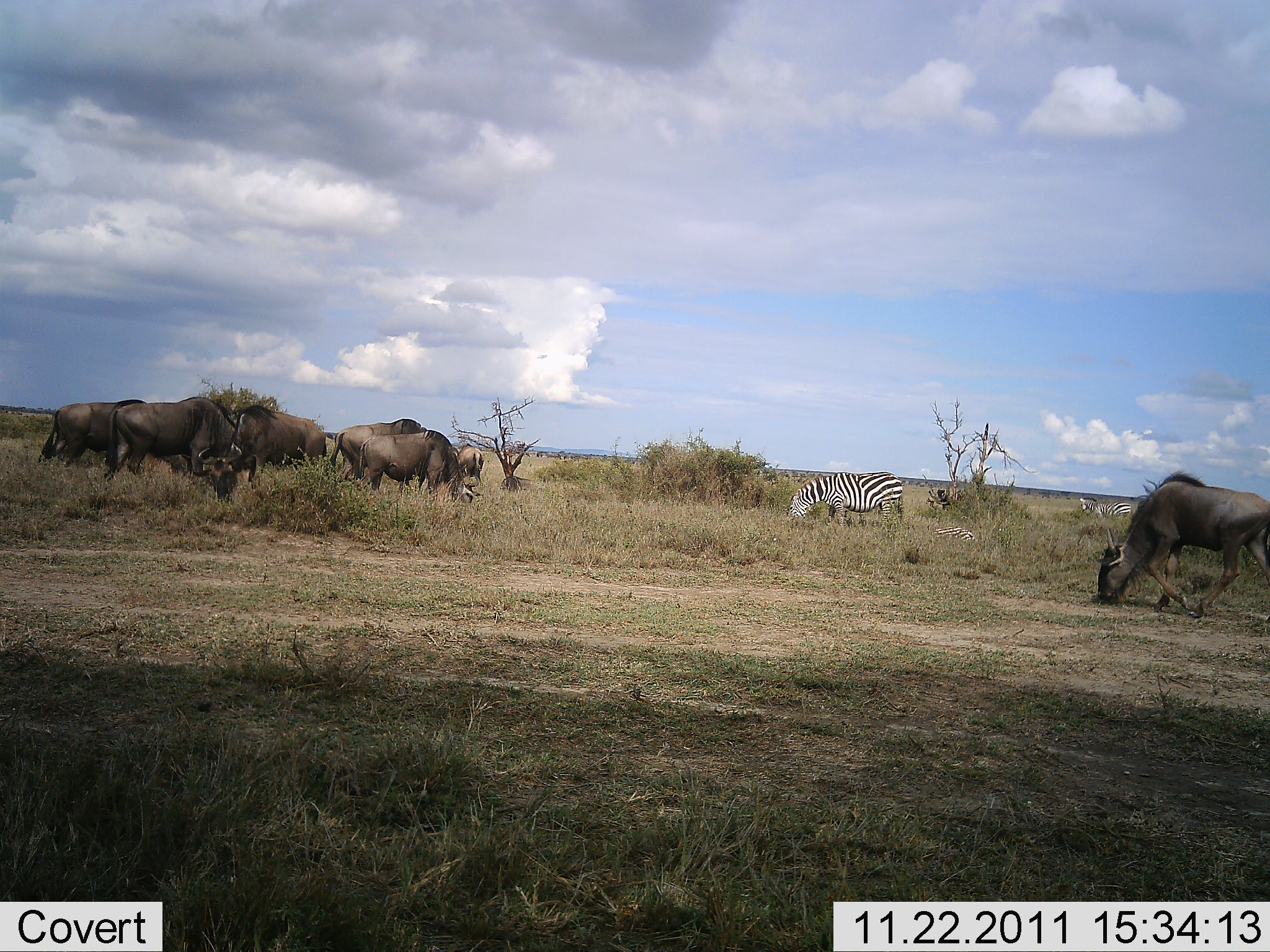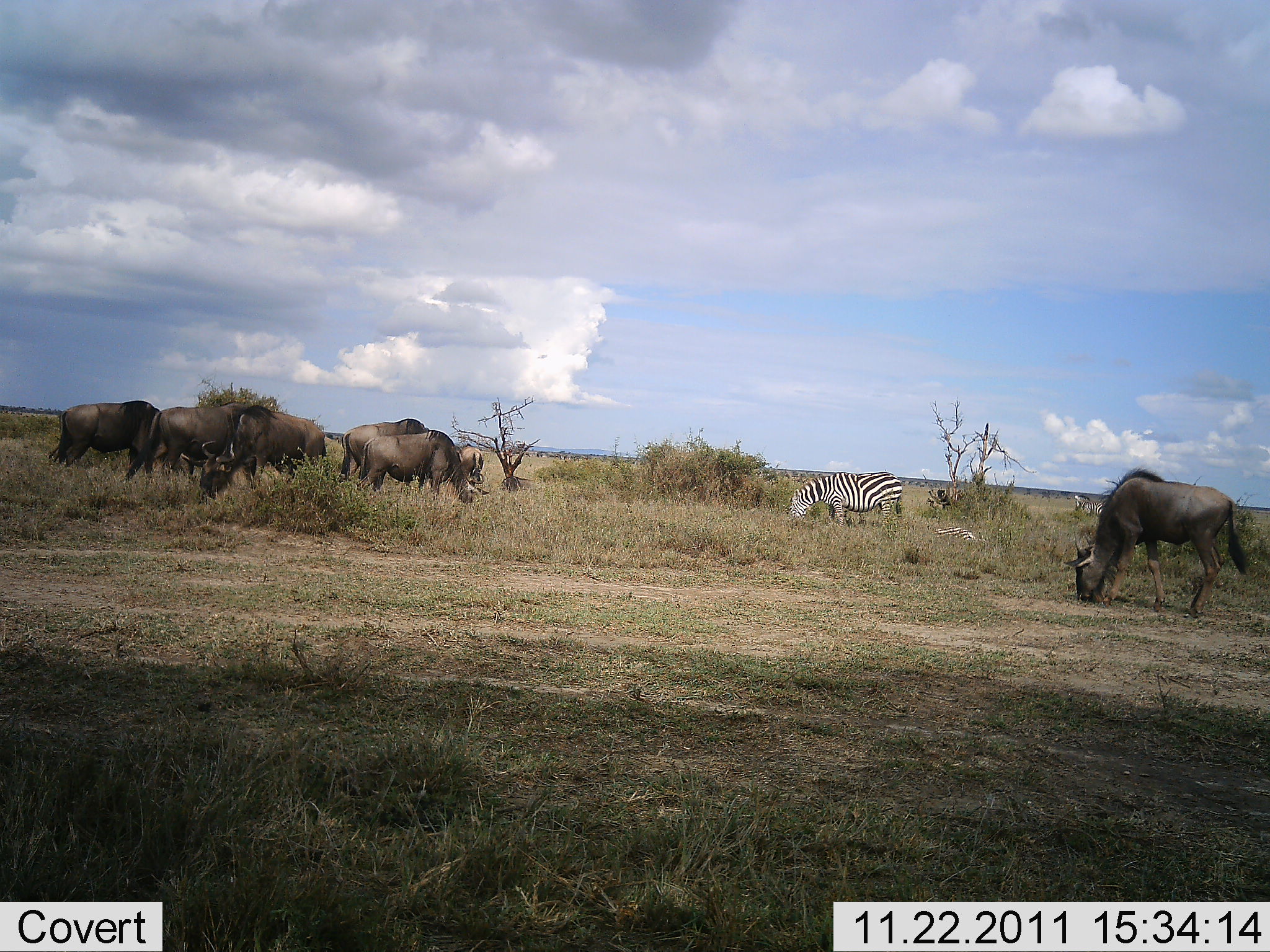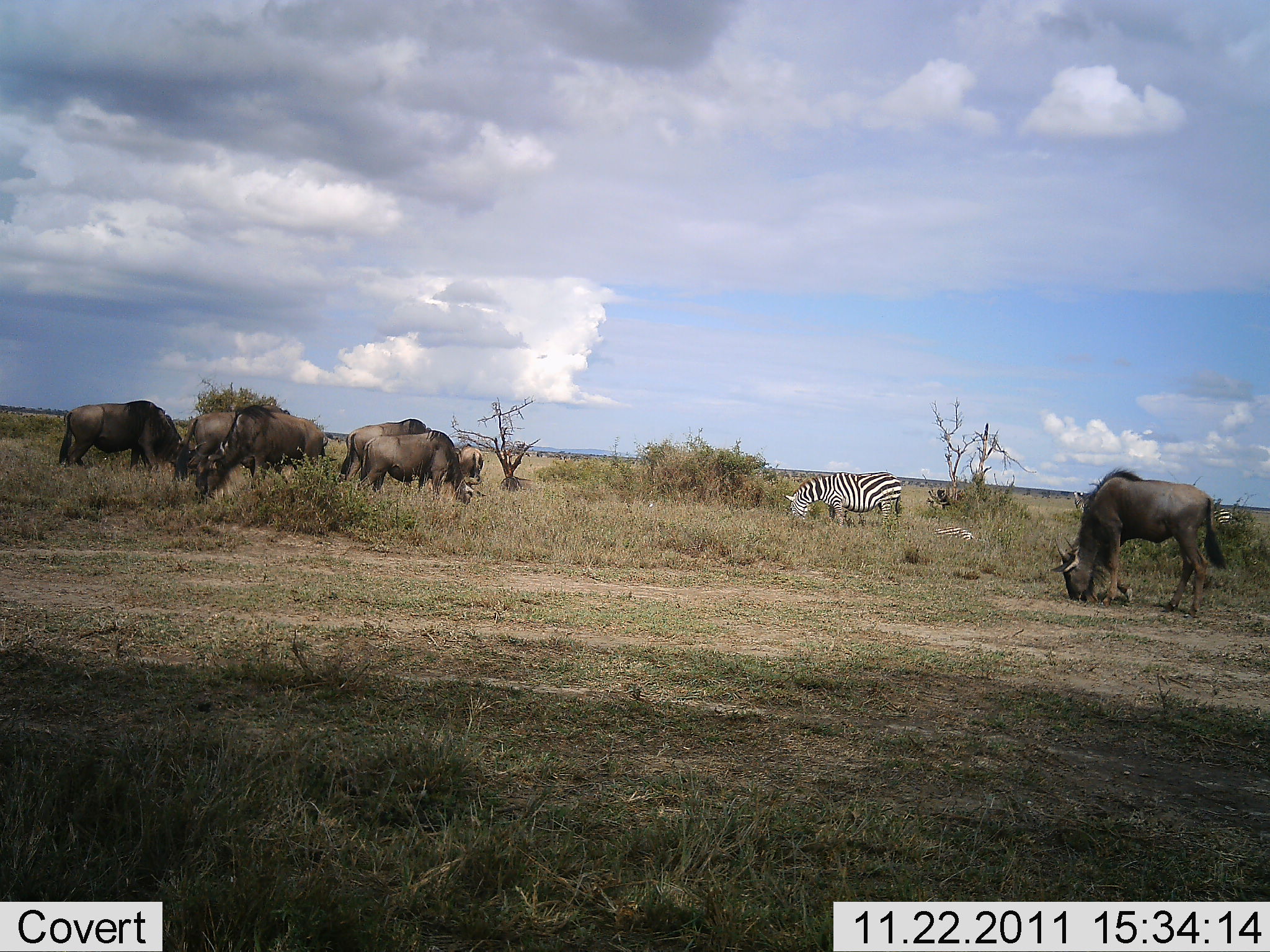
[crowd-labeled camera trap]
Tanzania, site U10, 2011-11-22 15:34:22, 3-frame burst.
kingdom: Animalia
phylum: Chordata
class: Mammalia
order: Artiodactyla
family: Bovidae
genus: Connochaetes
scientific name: Connochaetes taurinus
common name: blue wildebeest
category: wildebeest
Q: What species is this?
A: Wildebeest (blue wildebeest) (Connochaetes taurinus).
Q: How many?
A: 6.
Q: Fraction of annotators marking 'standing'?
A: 23%.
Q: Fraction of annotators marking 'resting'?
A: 0%.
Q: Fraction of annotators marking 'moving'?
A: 15%.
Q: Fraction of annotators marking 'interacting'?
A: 0%.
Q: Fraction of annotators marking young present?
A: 0%.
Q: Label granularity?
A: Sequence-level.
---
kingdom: Animalia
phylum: Chordata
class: Mammalia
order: Perissodactyla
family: Equidae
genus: Equus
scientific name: Equus quagga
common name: plains zebra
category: zebra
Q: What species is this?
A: Zebra (plains zebra) (Equus quagga).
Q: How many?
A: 1.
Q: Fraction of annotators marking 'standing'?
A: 31%.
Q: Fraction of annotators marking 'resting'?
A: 0%.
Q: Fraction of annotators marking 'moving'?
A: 8%.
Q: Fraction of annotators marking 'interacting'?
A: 0%.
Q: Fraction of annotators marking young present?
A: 0%.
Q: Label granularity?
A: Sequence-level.